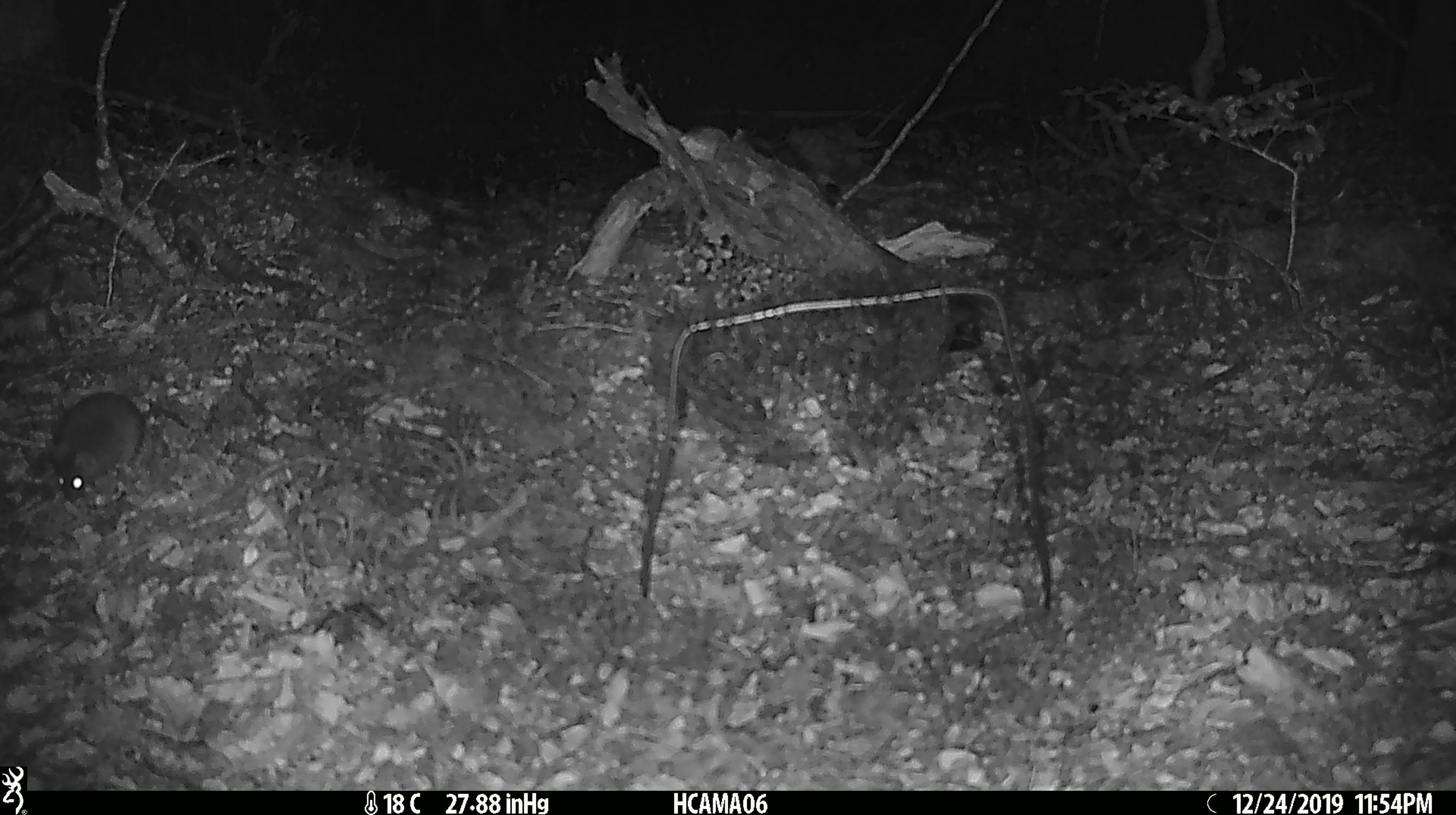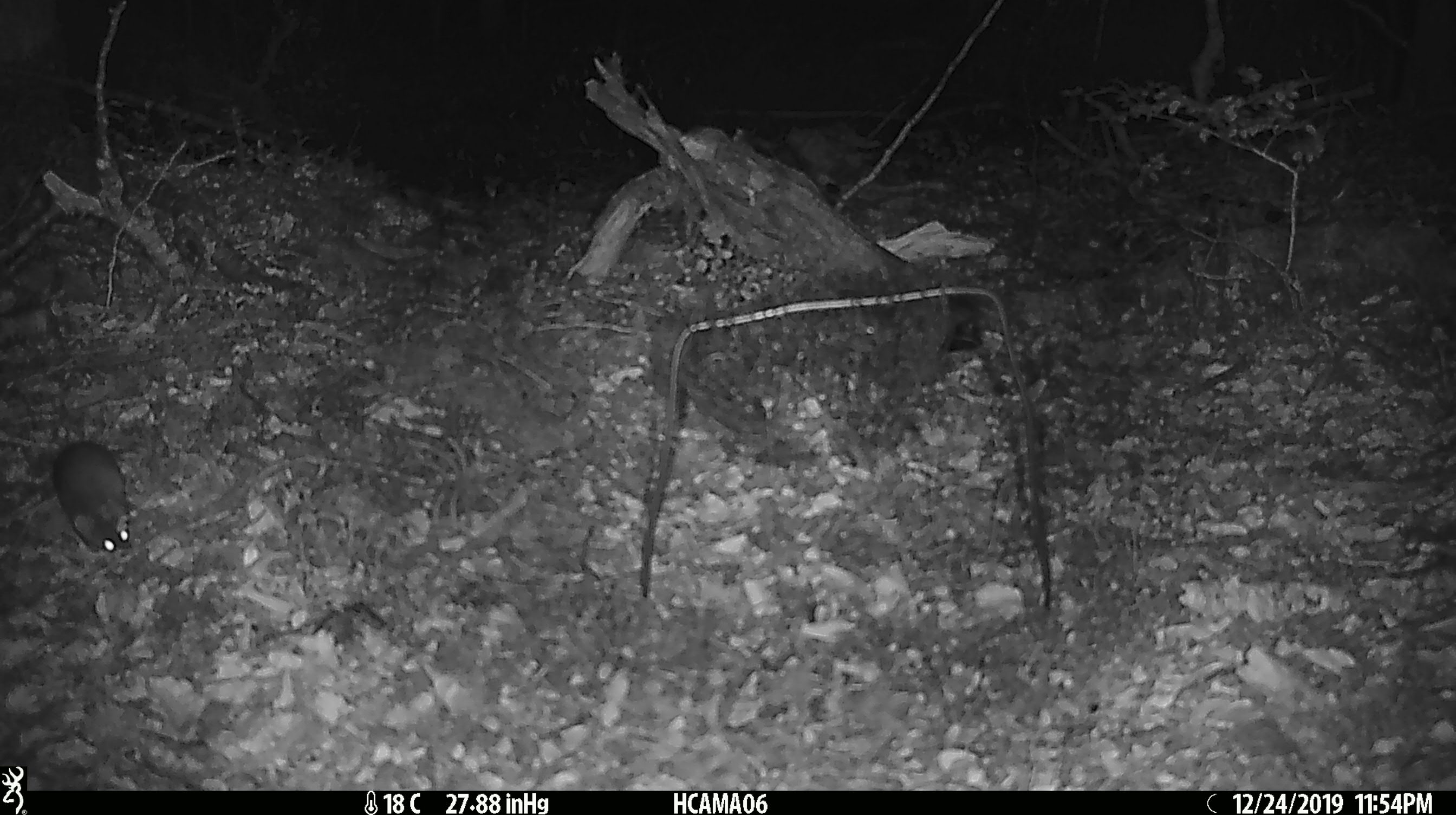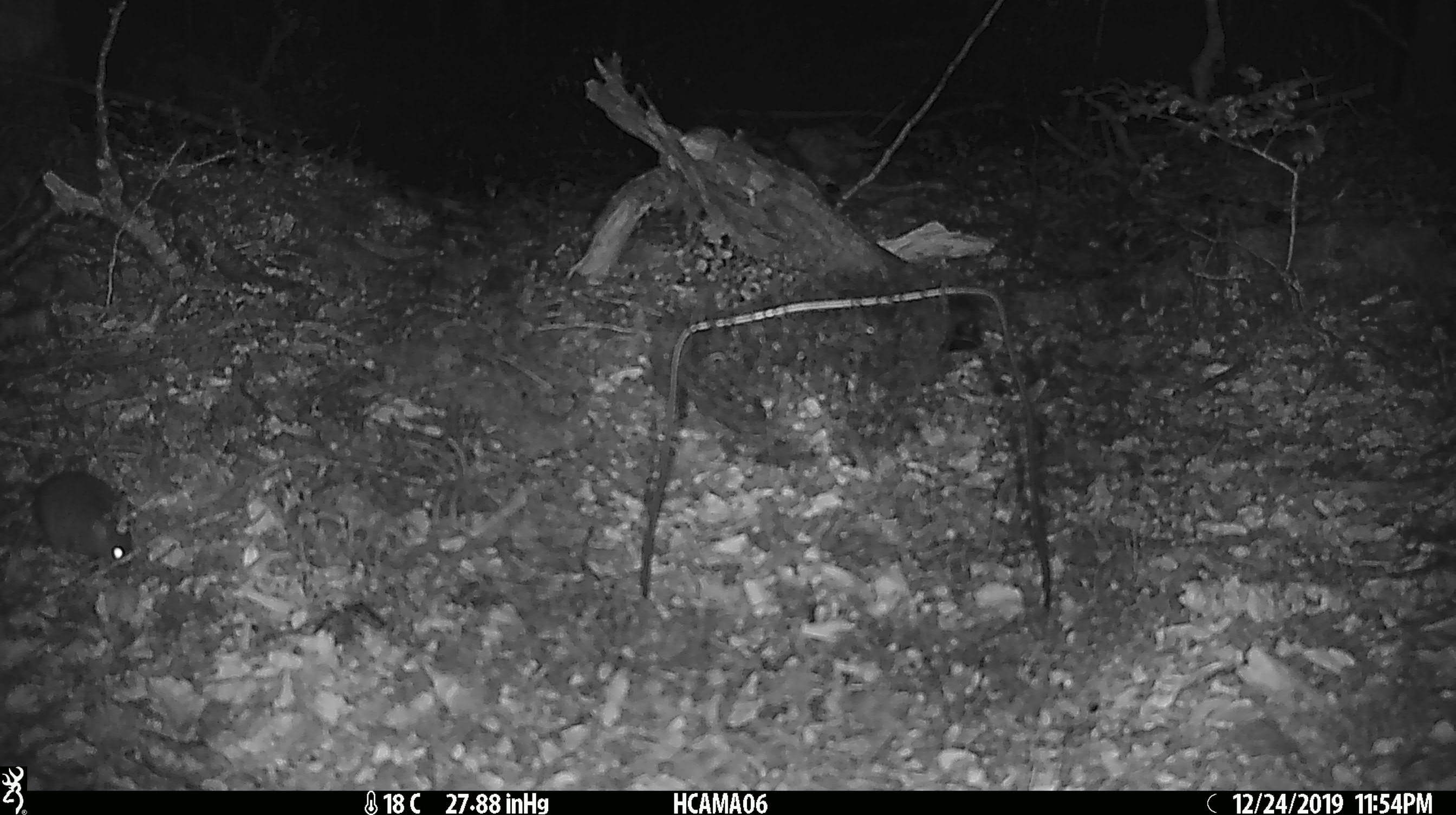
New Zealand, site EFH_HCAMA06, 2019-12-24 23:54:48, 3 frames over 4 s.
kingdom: Animalia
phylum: Chordata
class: Mammalia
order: Rodentia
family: Muridae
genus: Mus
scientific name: Mus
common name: mouse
Mouse (Mus).